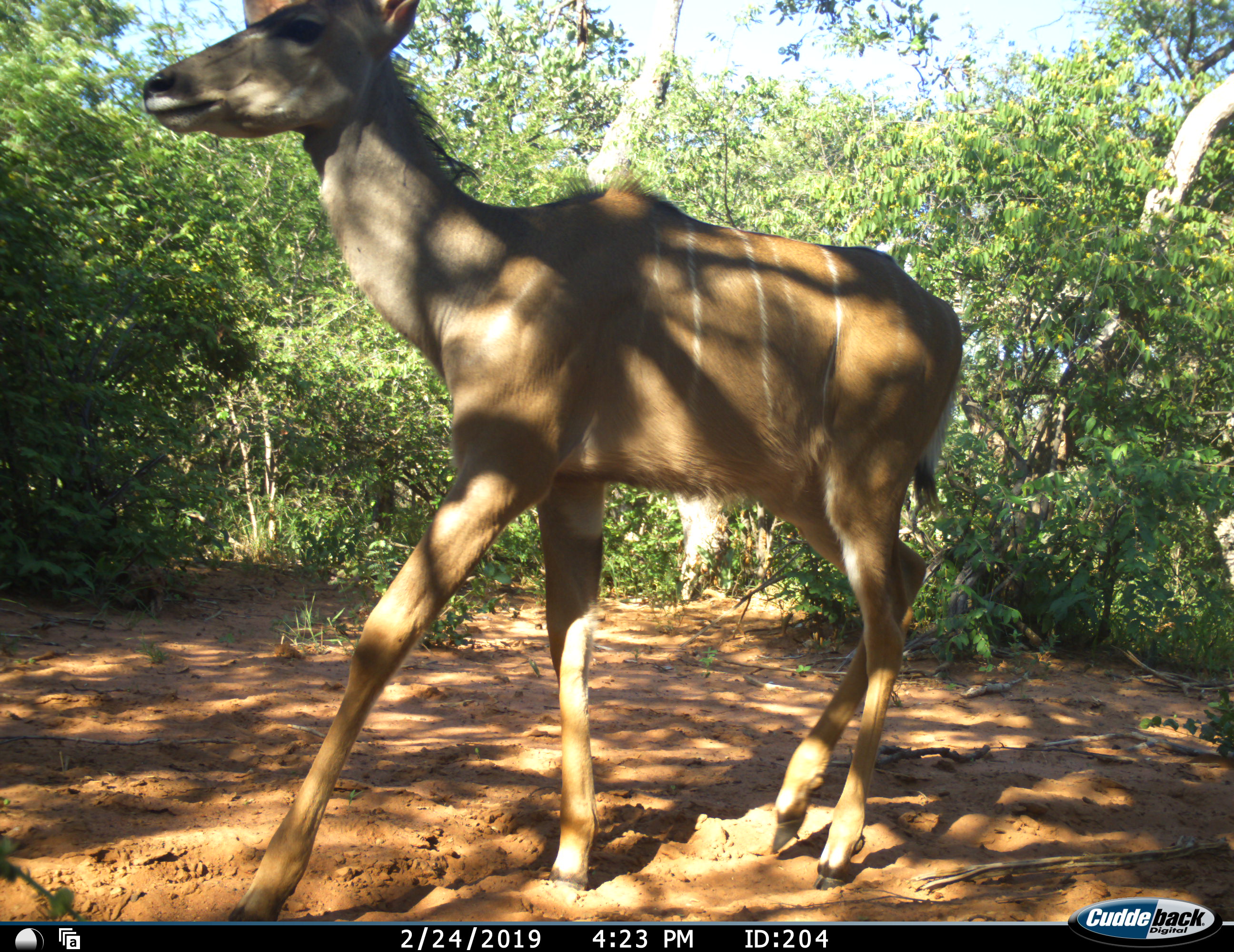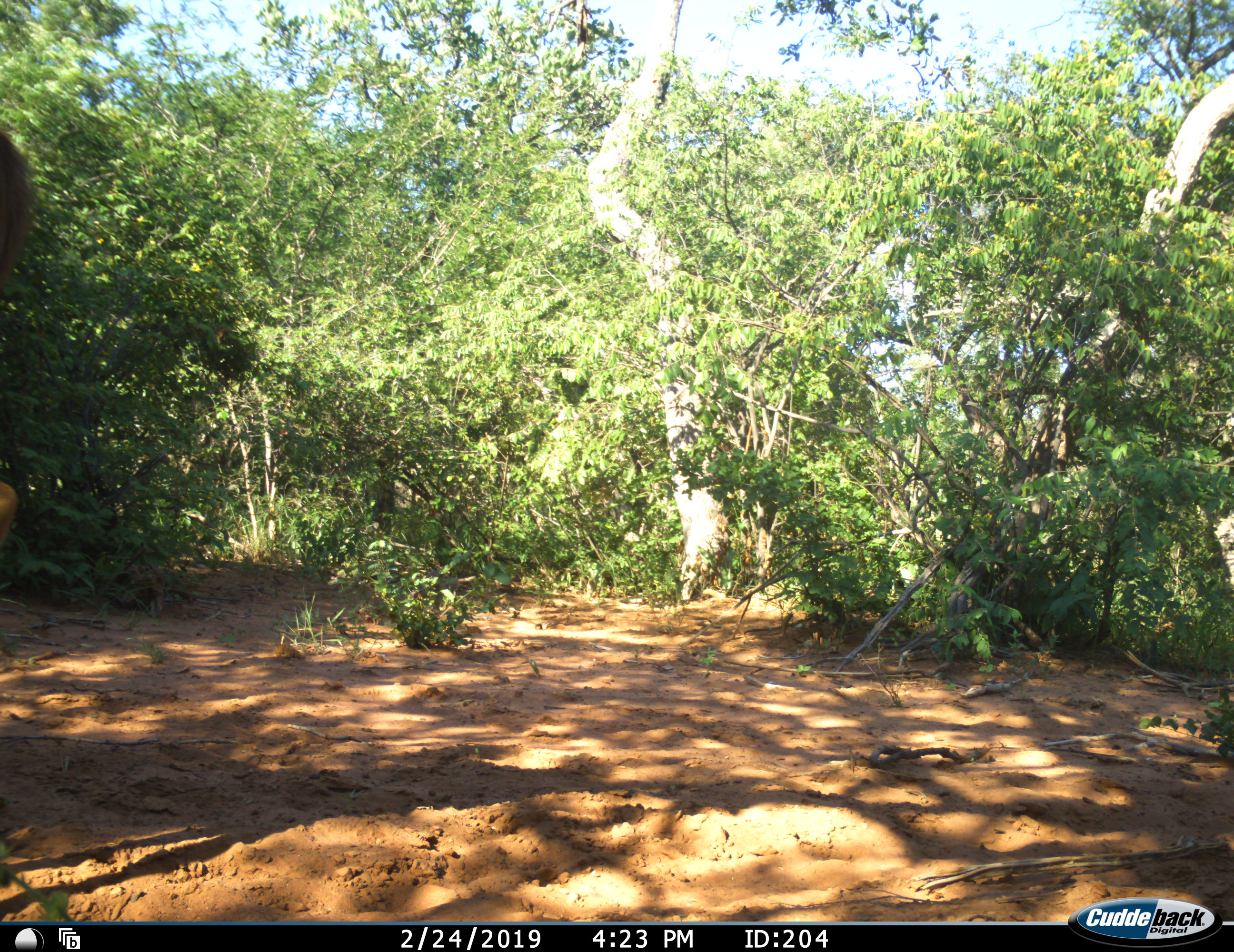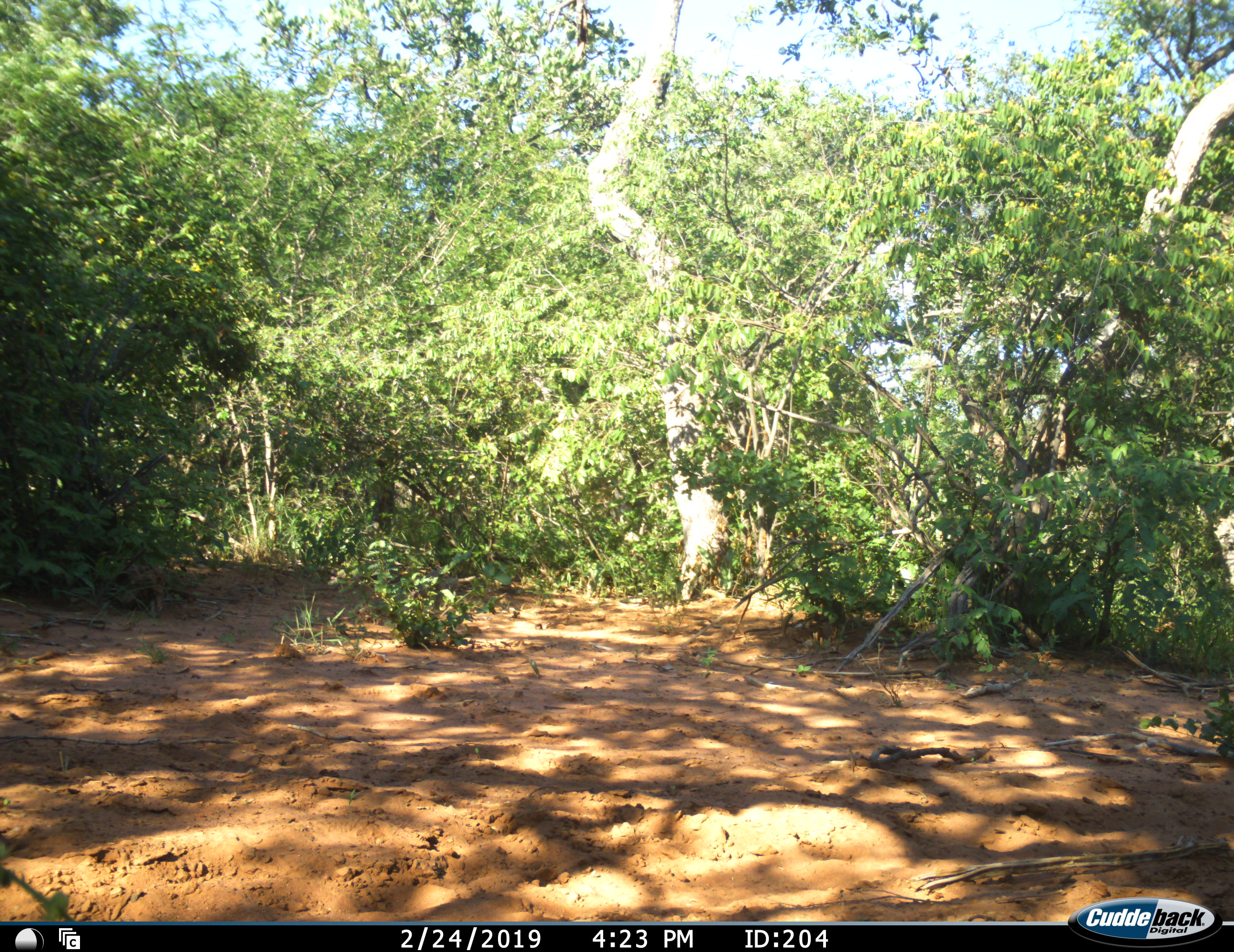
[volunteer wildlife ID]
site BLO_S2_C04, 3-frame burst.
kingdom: Animalia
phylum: Chordata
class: Mammalia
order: Artiodactyla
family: Bovidae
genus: Tragelaphus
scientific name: Tragelaphus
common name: kudu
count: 1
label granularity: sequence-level